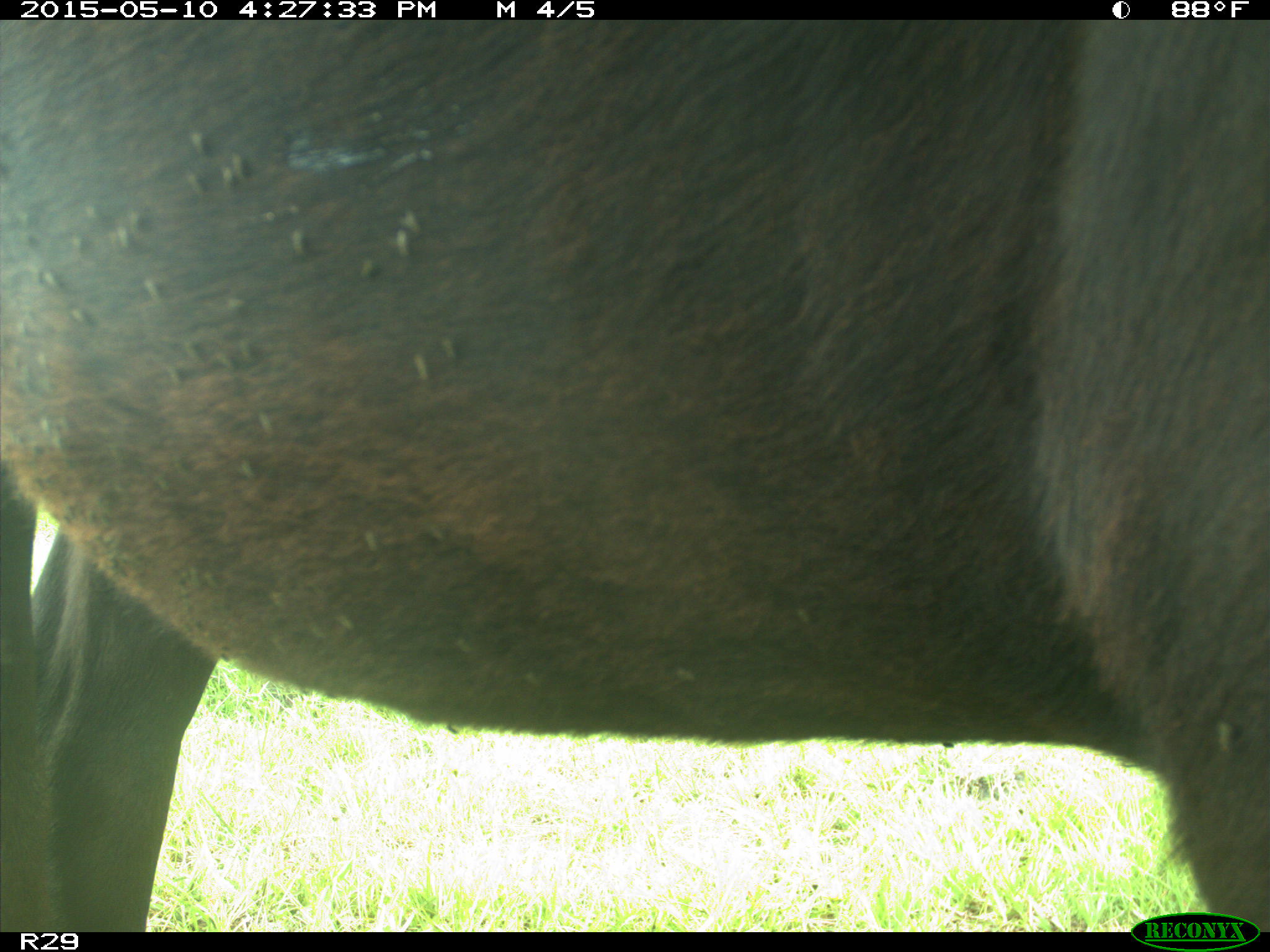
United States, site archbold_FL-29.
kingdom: Animalia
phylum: Chordata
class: Mammalia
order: Artiodactyla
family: Bovidae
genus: Bos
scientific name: Bos taurus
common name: domestic cow